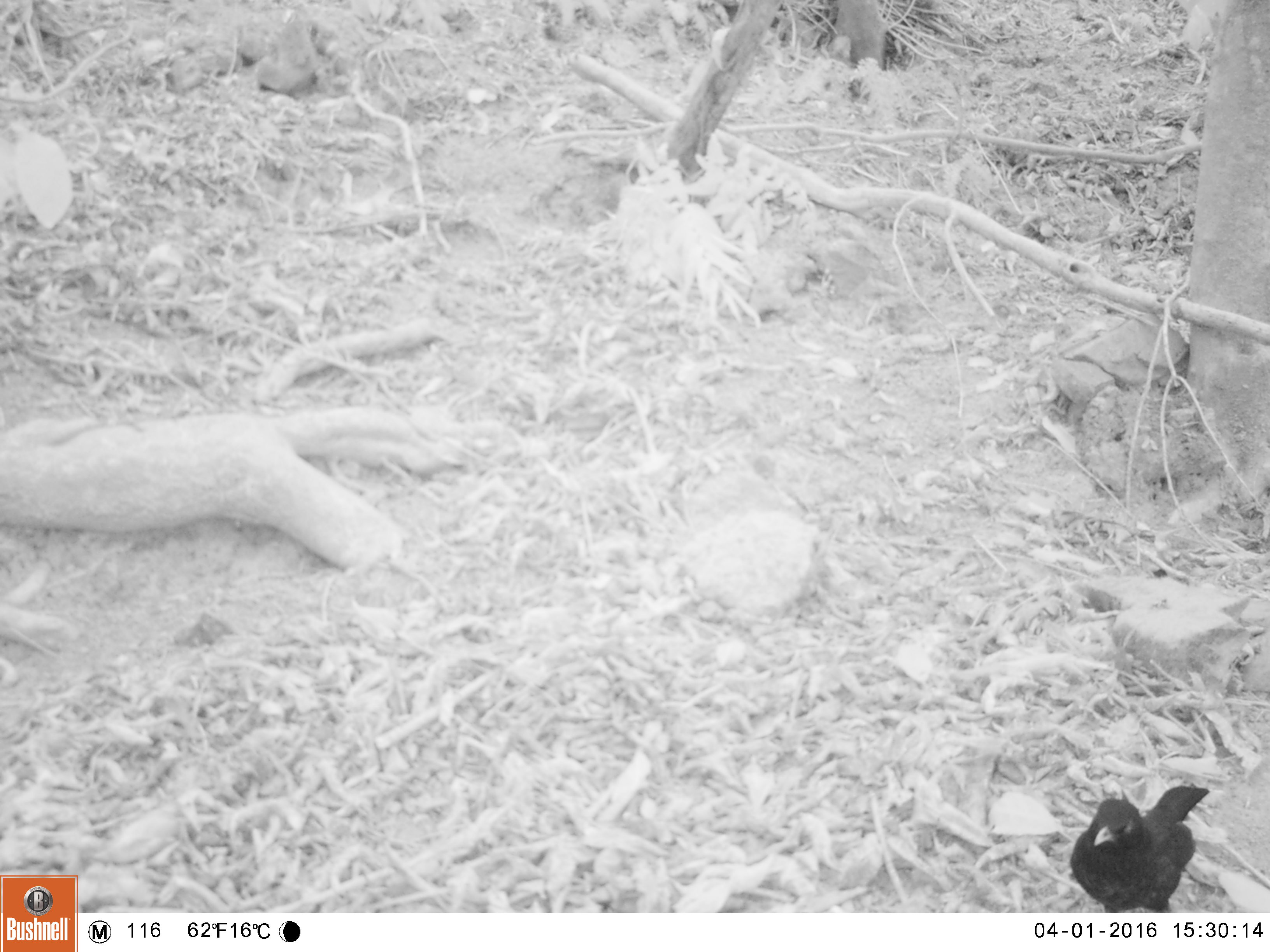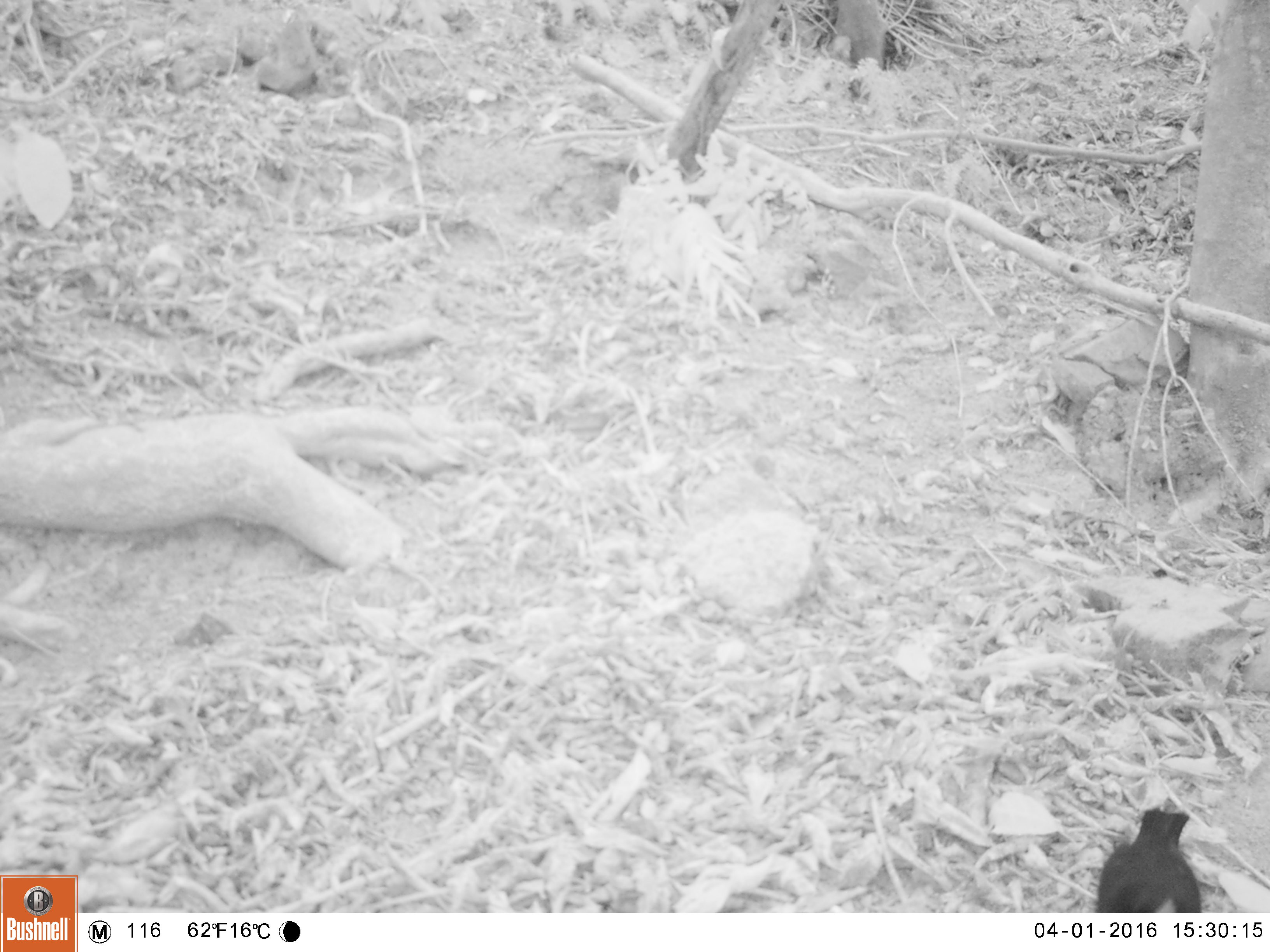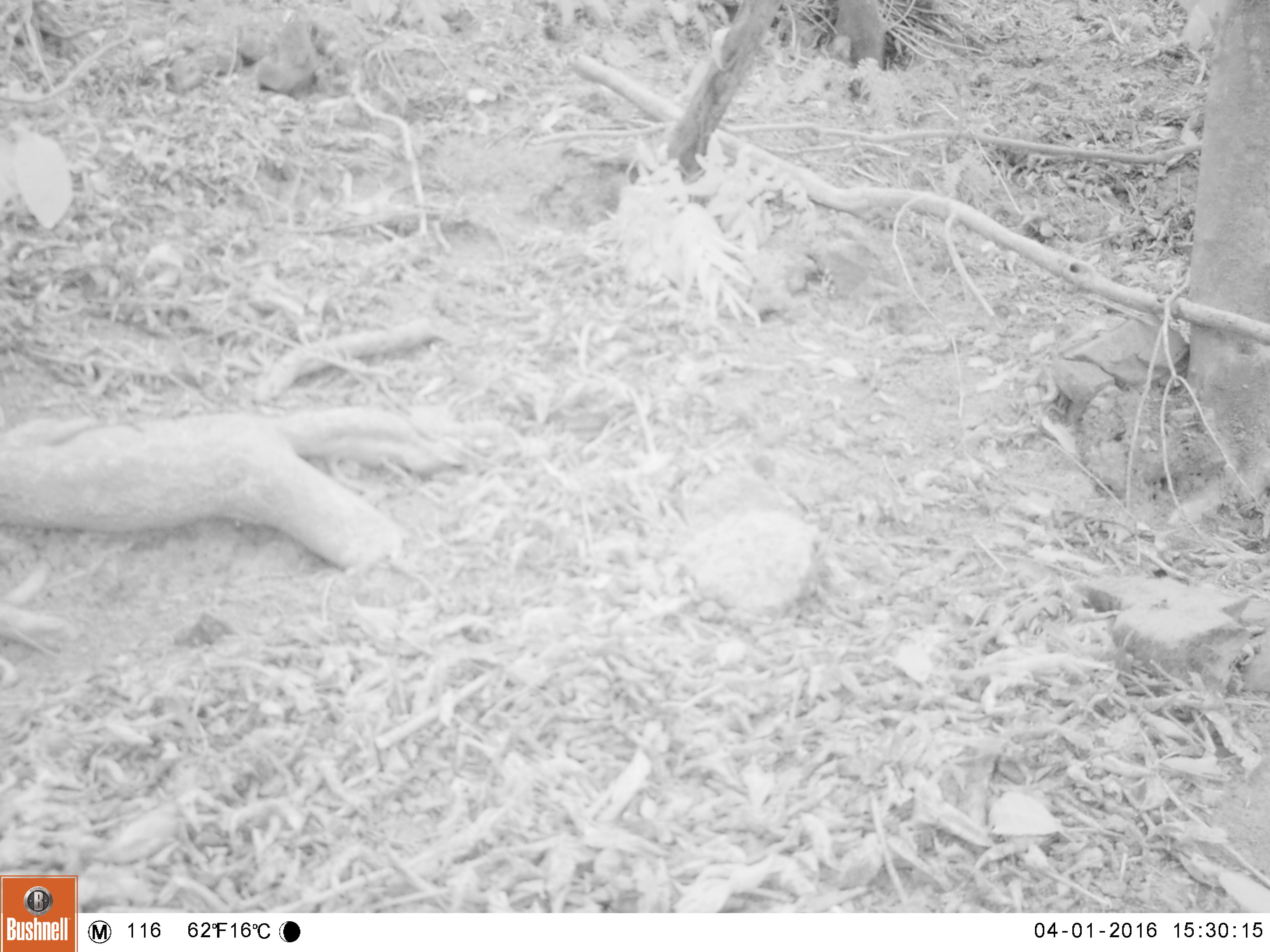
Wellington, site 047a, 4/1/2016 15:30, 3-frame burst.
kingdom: Animalia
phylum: Chordata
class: Aves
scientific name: Aves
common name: bird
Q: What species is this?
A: Bird (Aves).